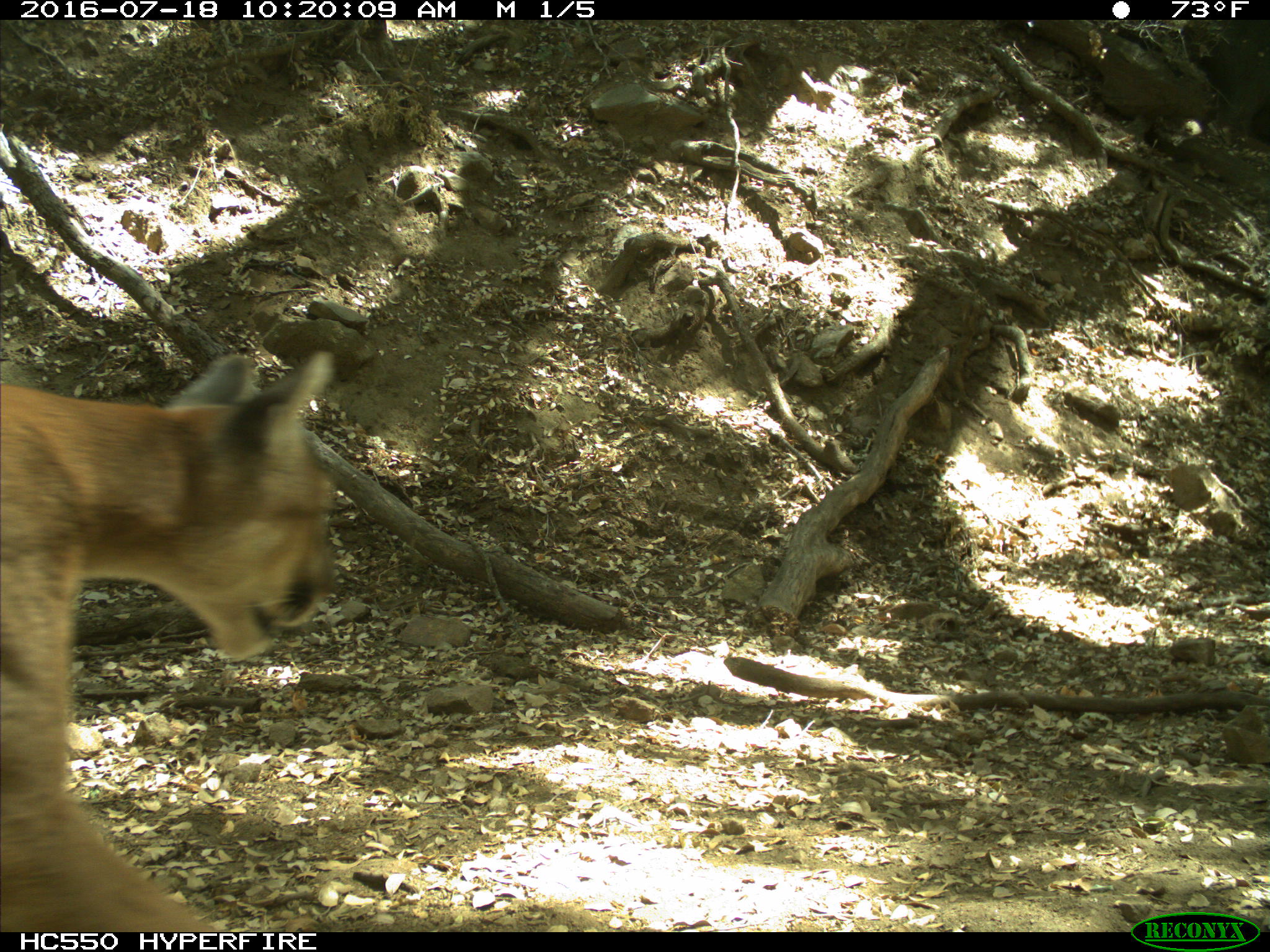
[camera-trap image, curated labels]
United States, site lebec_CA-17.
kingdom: Animalia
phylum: Chordata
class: Mammalia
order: Carnivora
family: Felidae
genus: Puma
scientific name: Puma concolor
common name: mountain lion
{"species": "Puma concolor (mountain lion)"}